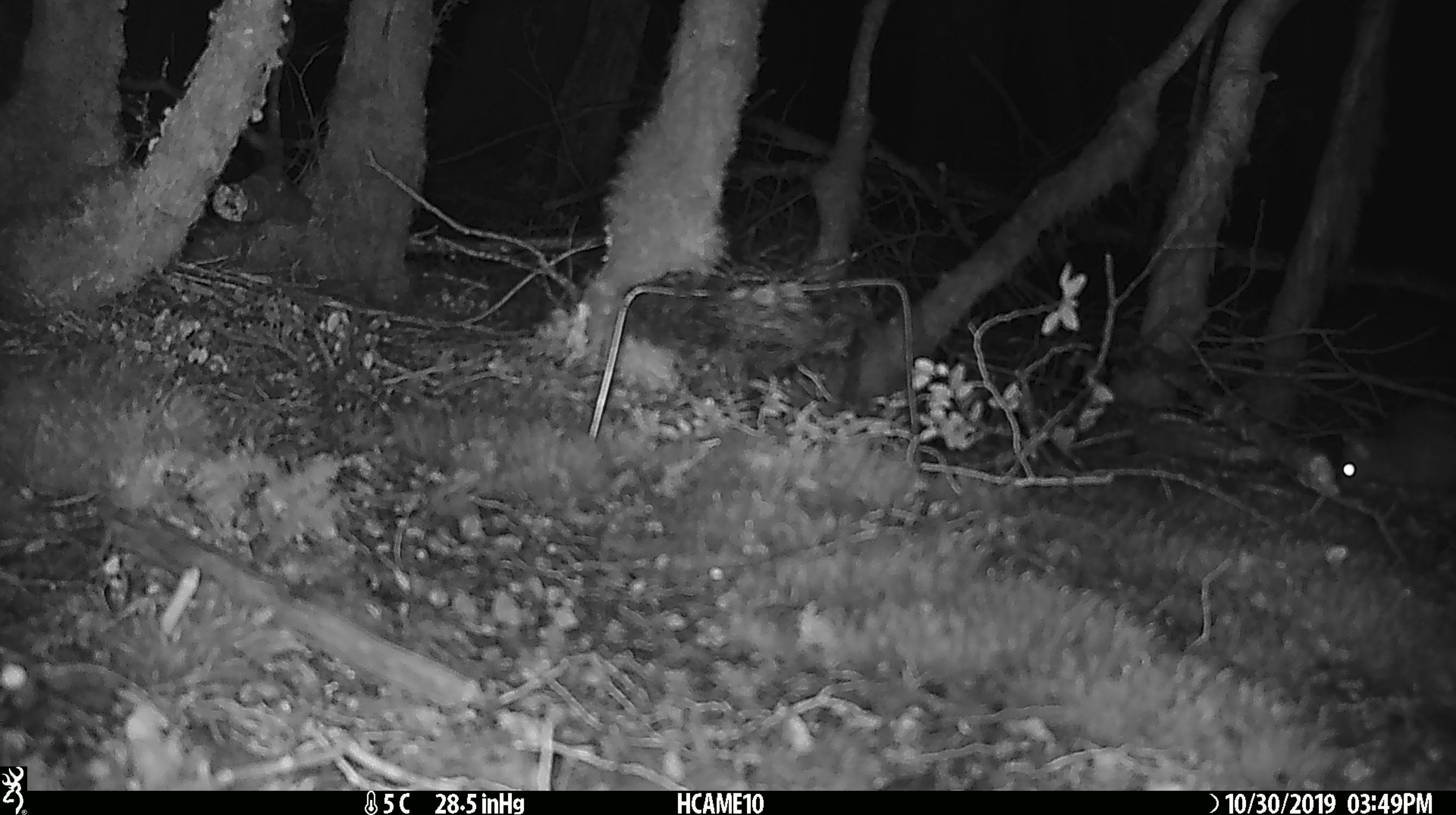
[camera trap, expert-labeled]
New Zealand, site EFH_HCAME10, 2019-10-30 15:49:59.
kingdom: Animalia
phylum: Chordata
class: Mammalia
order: Rodentia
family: Muridae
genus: Rattus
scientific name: Rattus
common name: rat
Rat (Rattus).